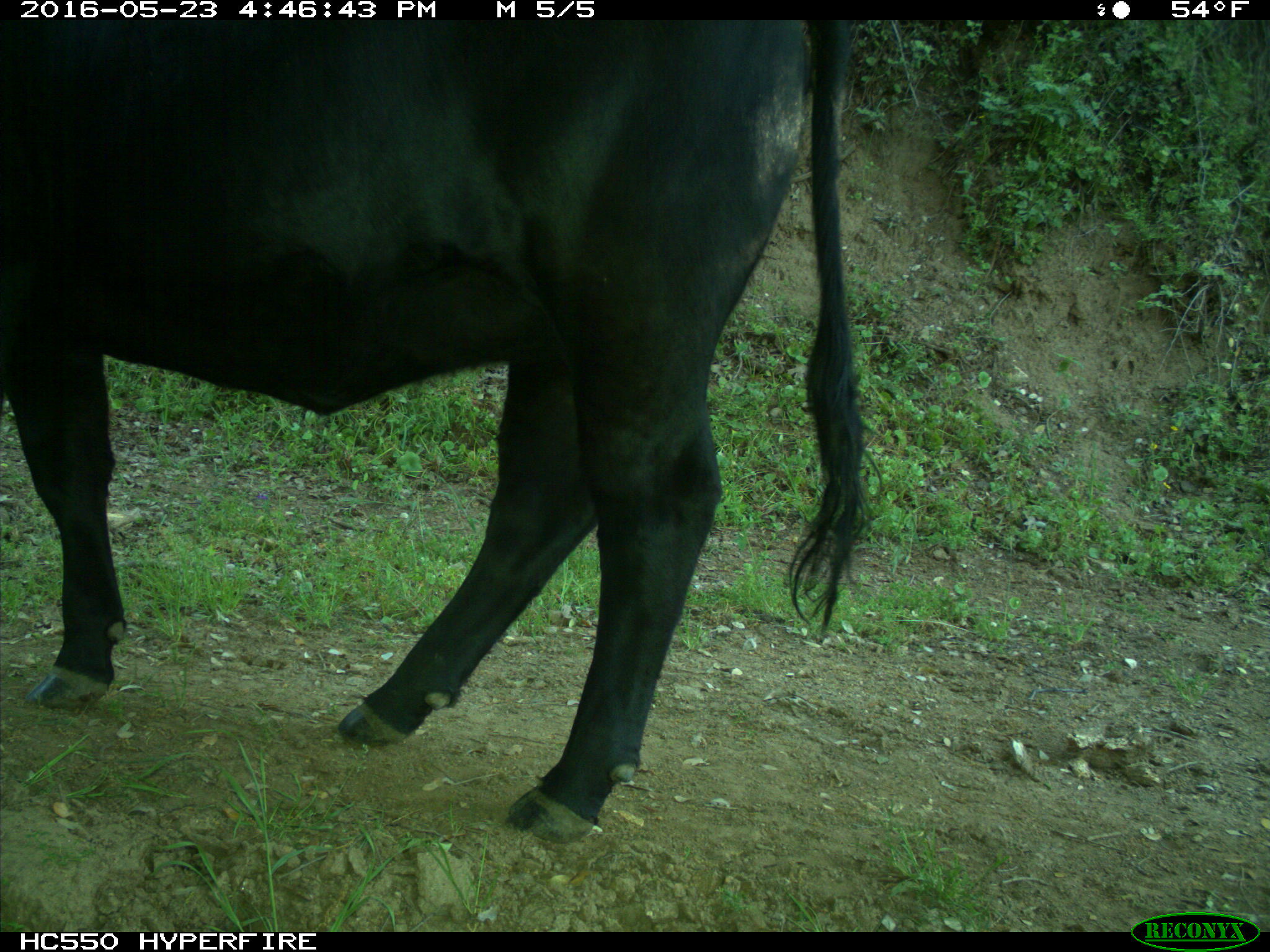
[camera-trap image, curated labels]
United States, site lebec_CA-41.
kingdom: Animalia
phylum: Chordata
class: Mammalia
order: Artiodactyla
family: Bovidae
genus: Bos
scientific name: Bos taurus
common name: domestic cow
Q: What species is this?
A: Bos taurus (domestic cow).